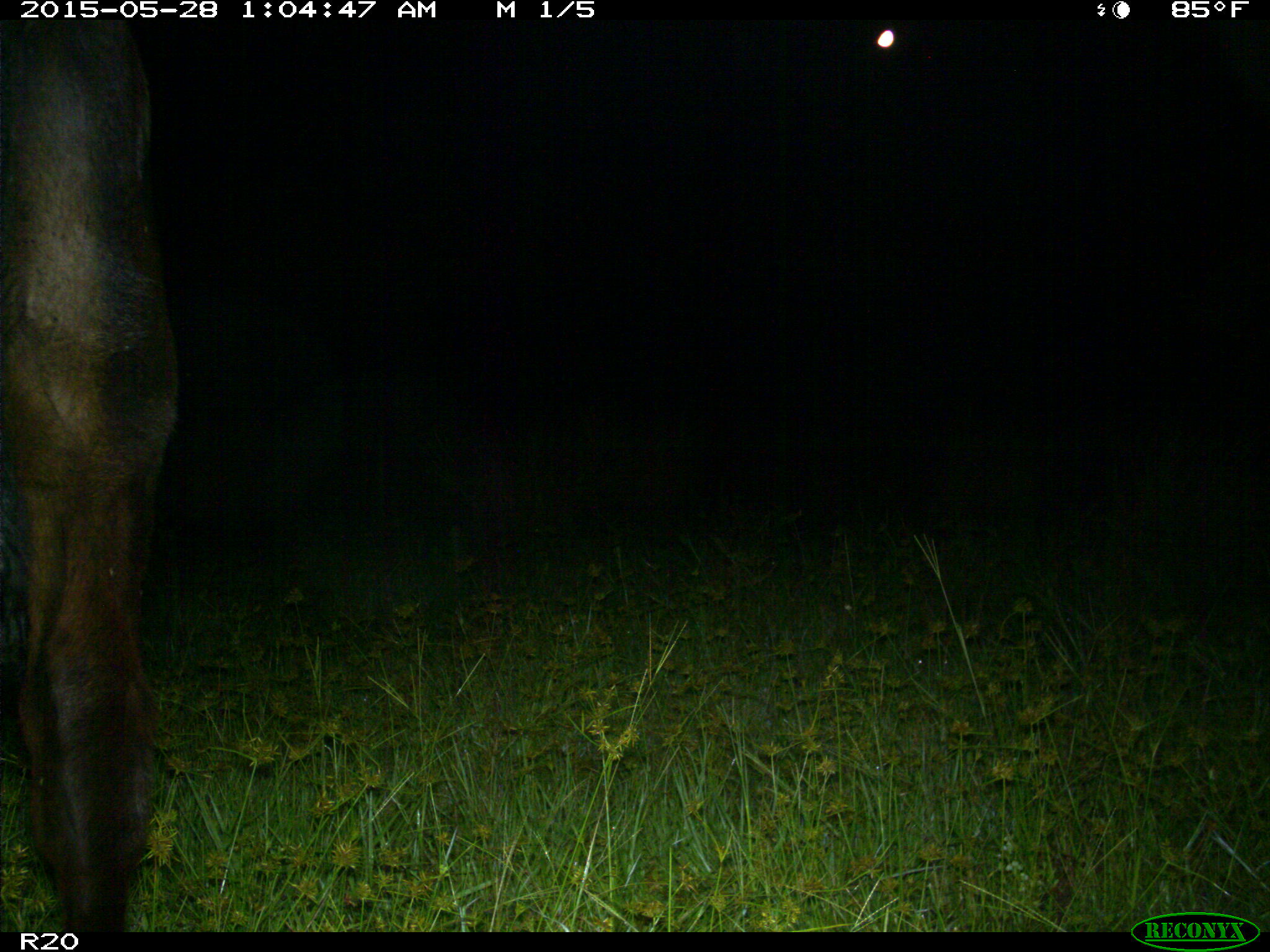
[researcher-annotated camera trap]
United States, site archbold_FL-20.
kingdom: Animalia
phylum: Chordata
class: Mammalia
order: Artiodactyla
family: Bovidae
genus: Bos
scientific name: Bos taurus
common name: domestic cow